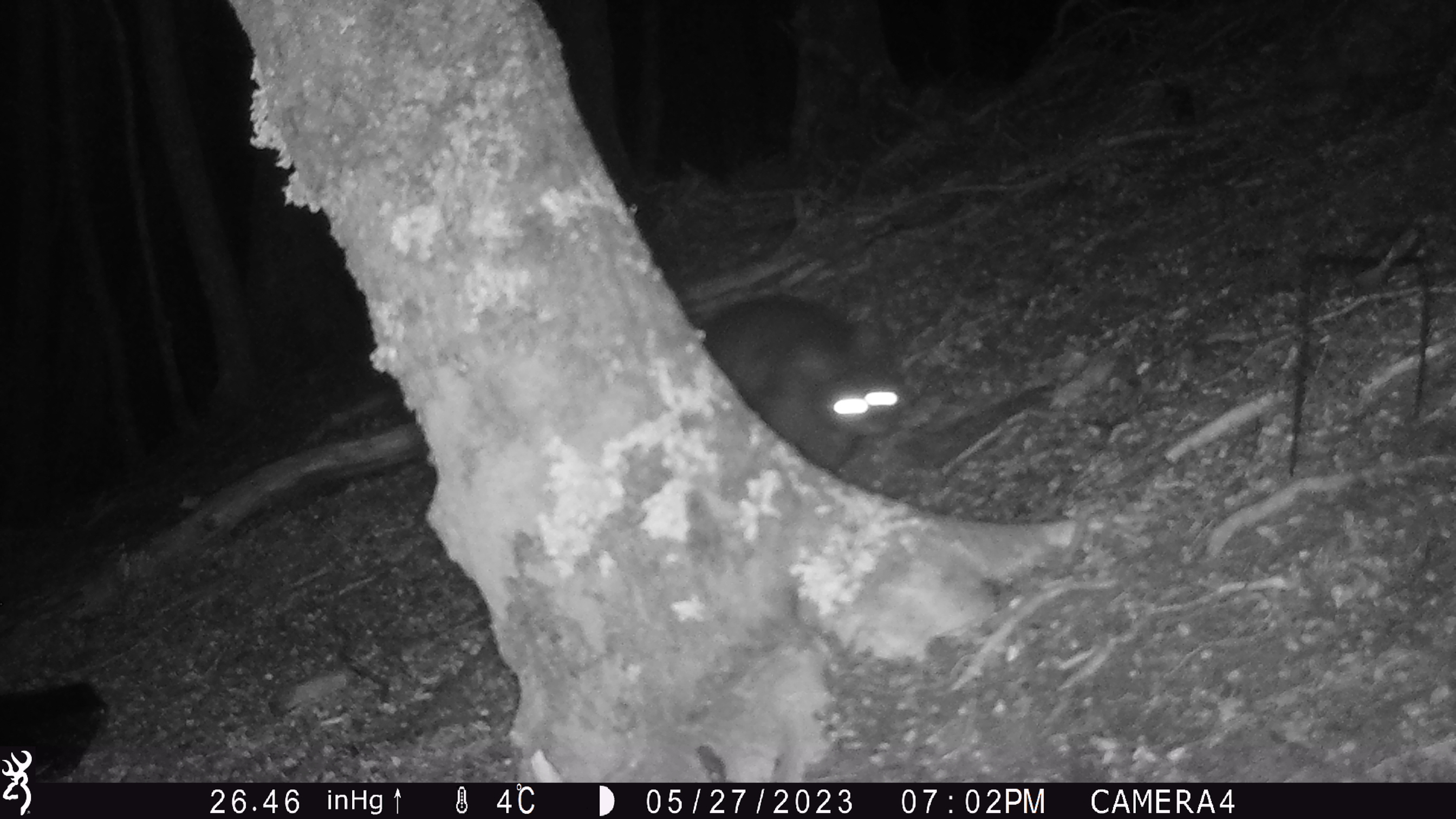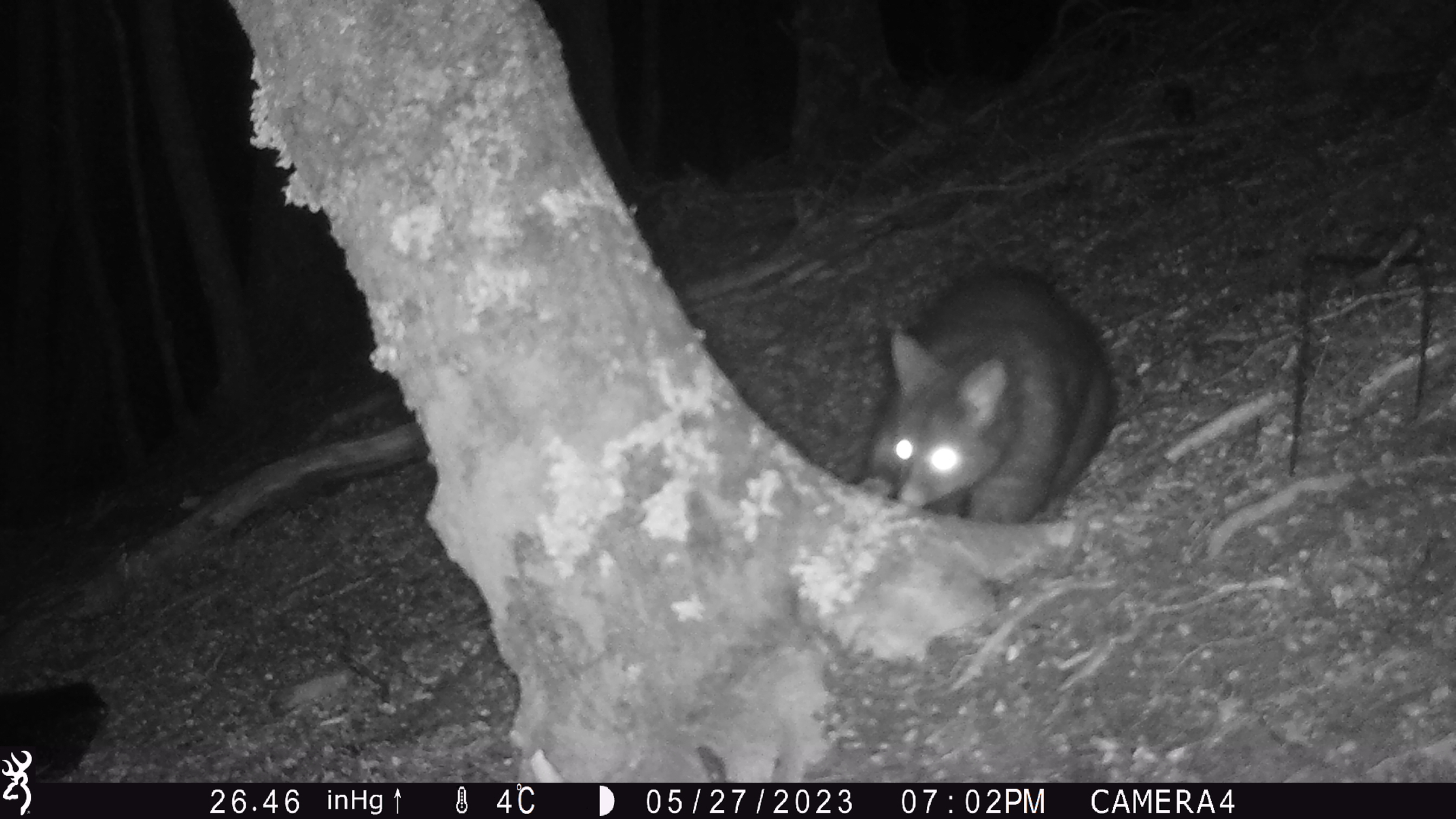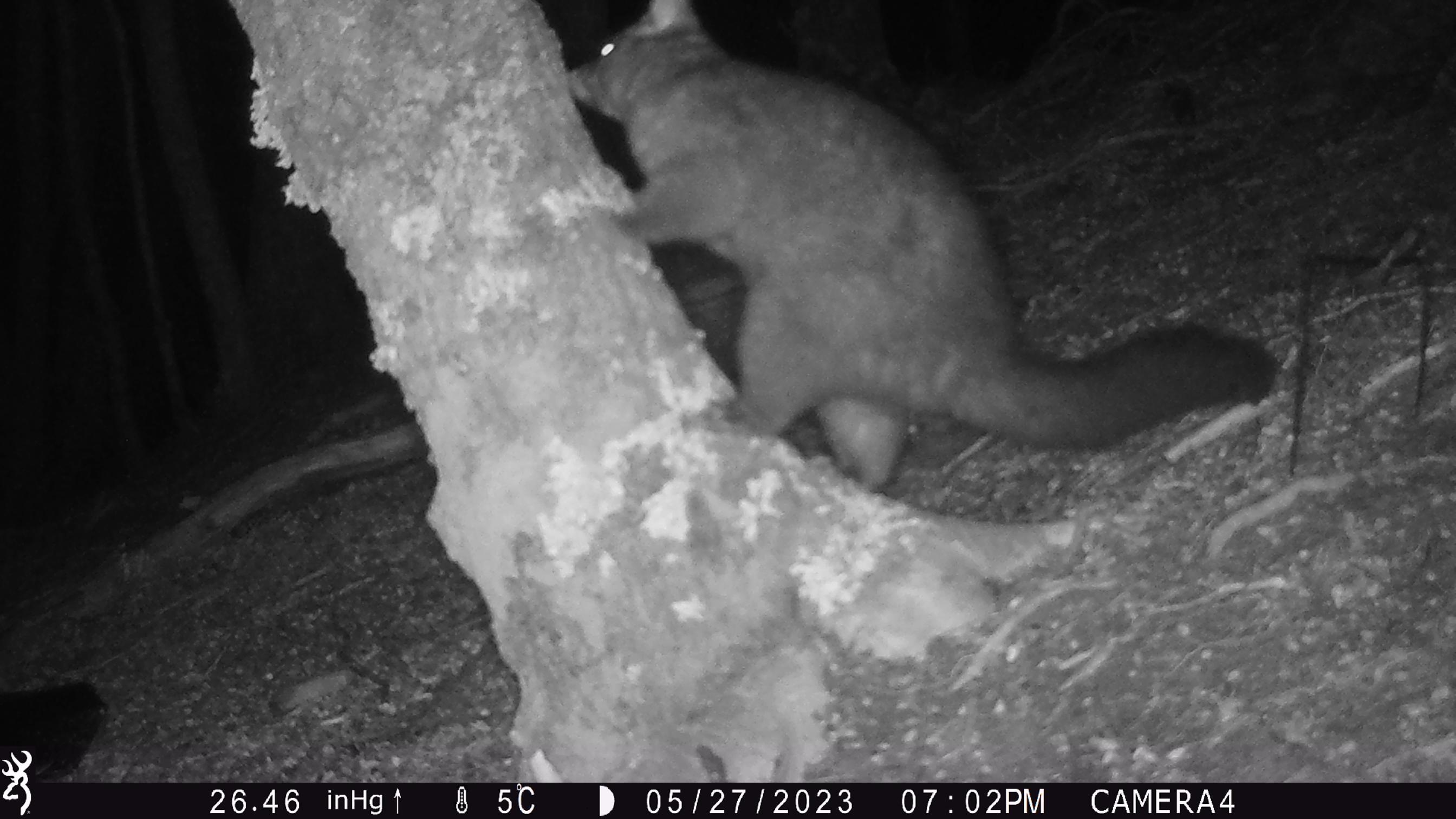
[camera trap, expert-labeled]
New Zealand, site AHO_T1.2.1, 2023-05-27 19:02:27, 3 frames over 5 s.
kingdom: Animalia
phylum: Chordata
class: Mammalia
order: Carnivora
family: Mustelidae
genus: Mustela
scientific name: Mustela erminea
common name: stoat